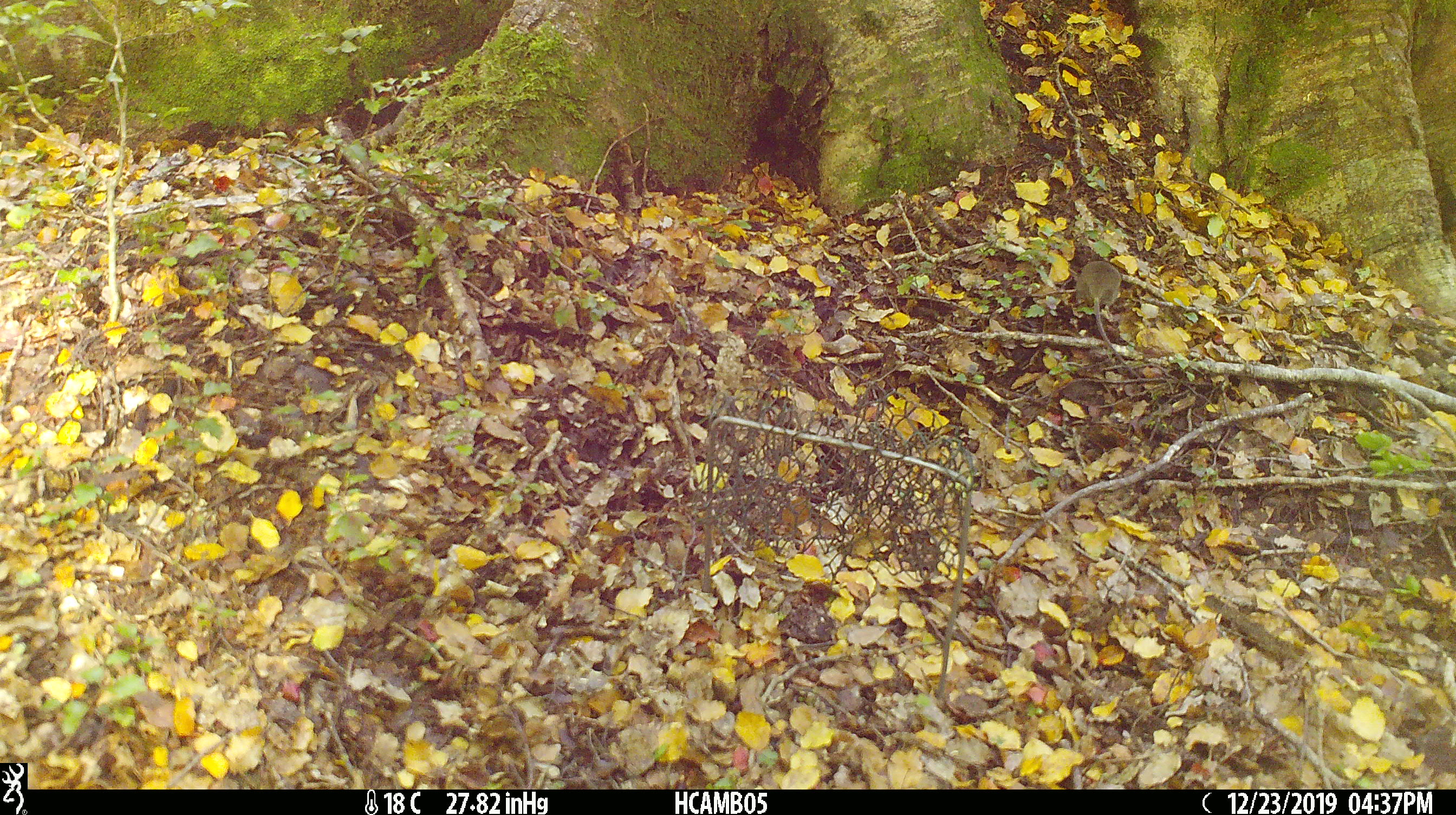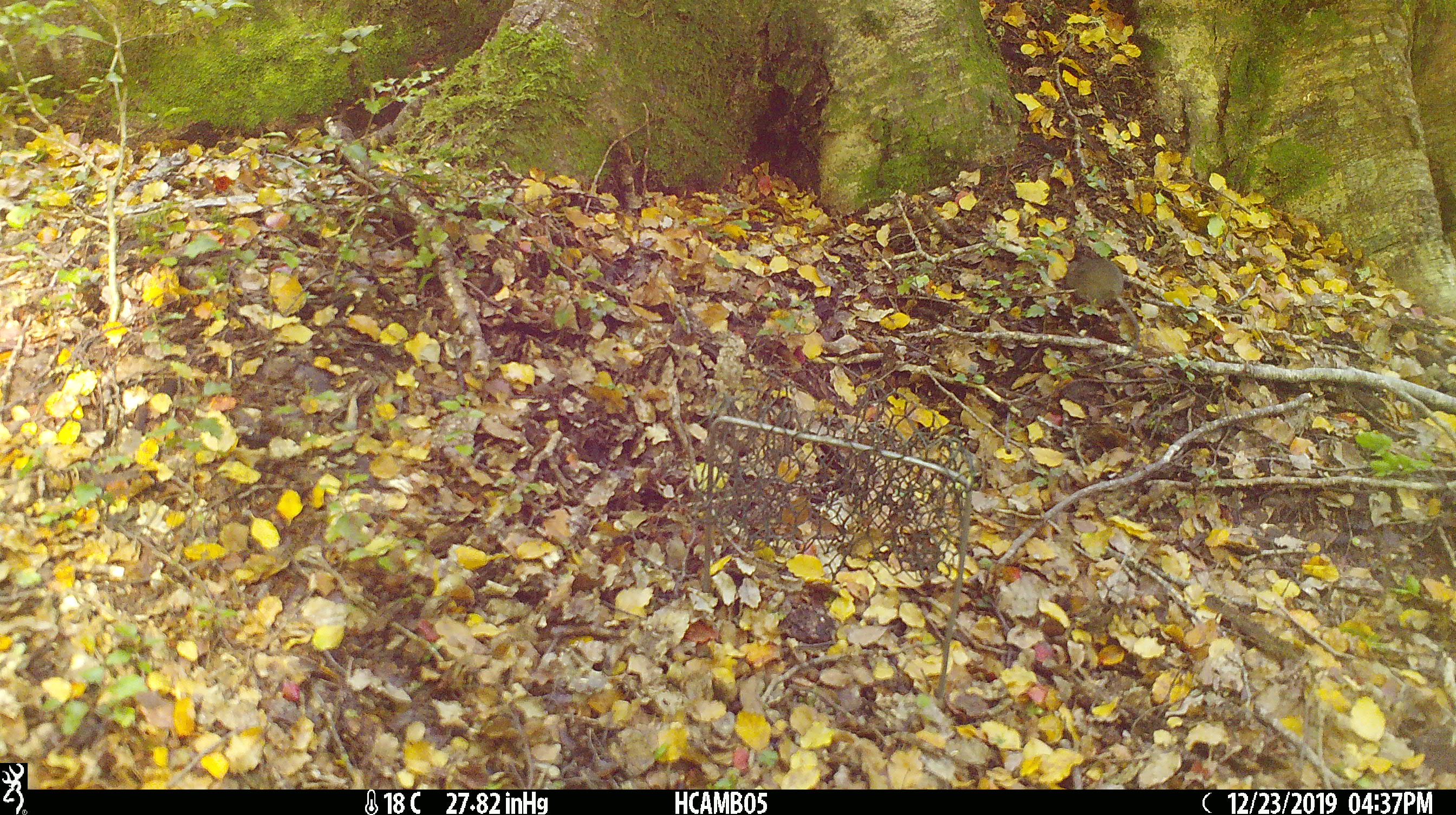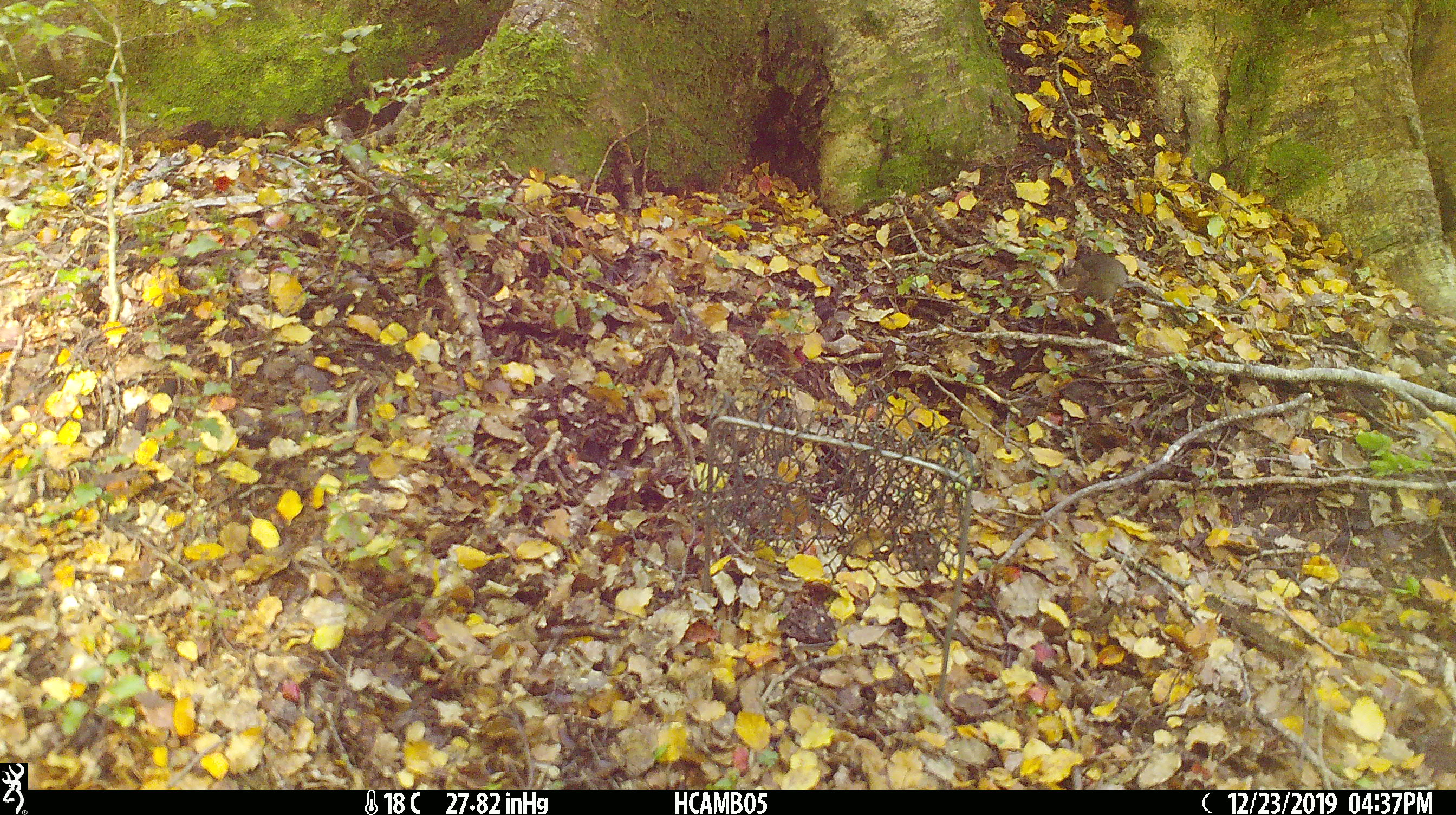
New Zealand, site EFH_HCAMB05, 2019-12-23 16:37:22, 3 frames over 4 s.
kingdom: Animalia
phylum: Chordata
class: Mammalia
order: Rodentia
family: Muridae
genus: Mus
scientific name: Mus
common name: mouse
Mouse (Mus).